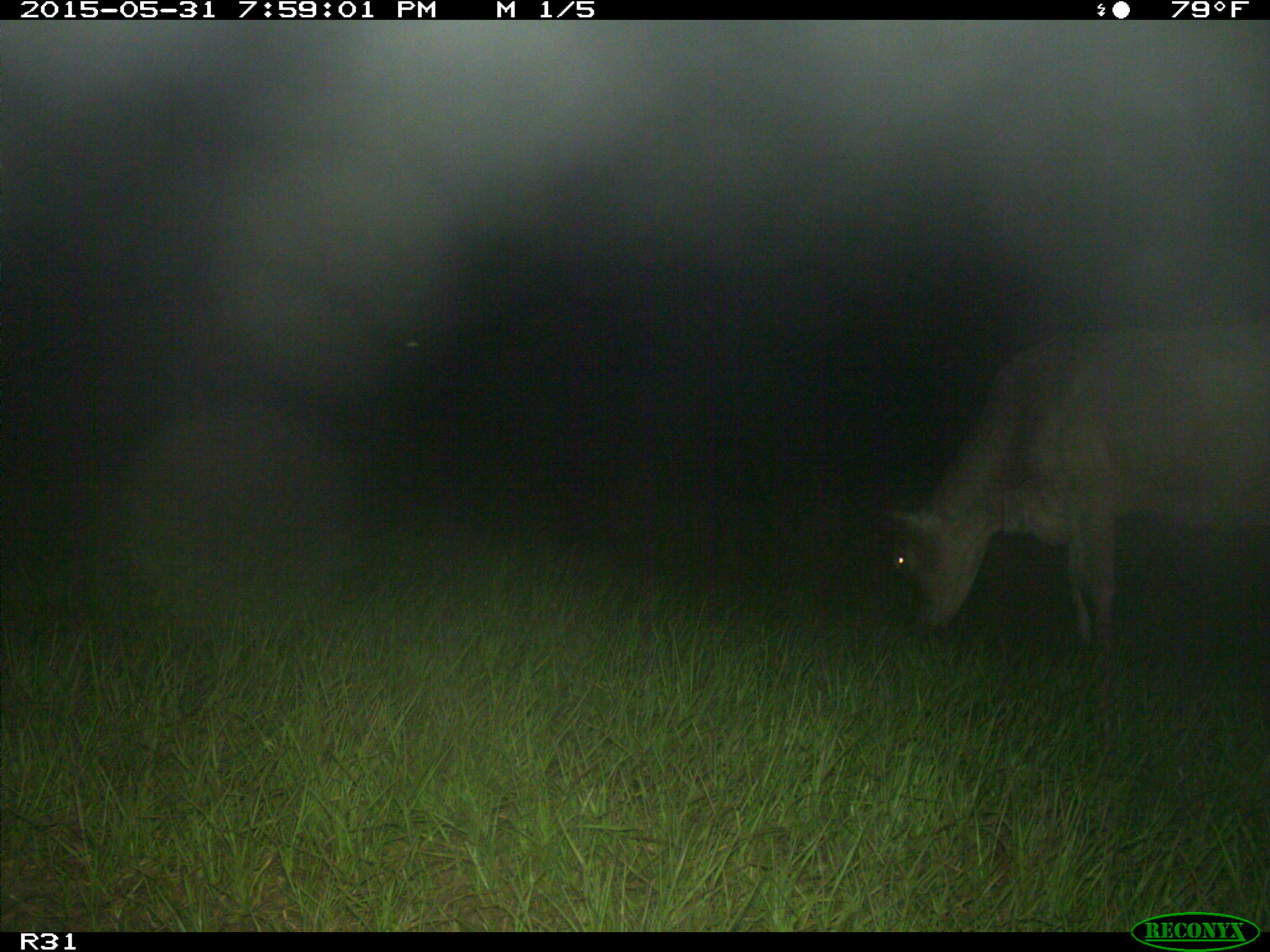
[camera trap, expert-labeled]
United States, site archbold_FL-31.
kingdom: Animalia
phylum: Chordata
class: Mammalia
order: Artiodactyla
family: Bovidae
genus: Bos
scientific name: Bos taurus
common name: domestic cow